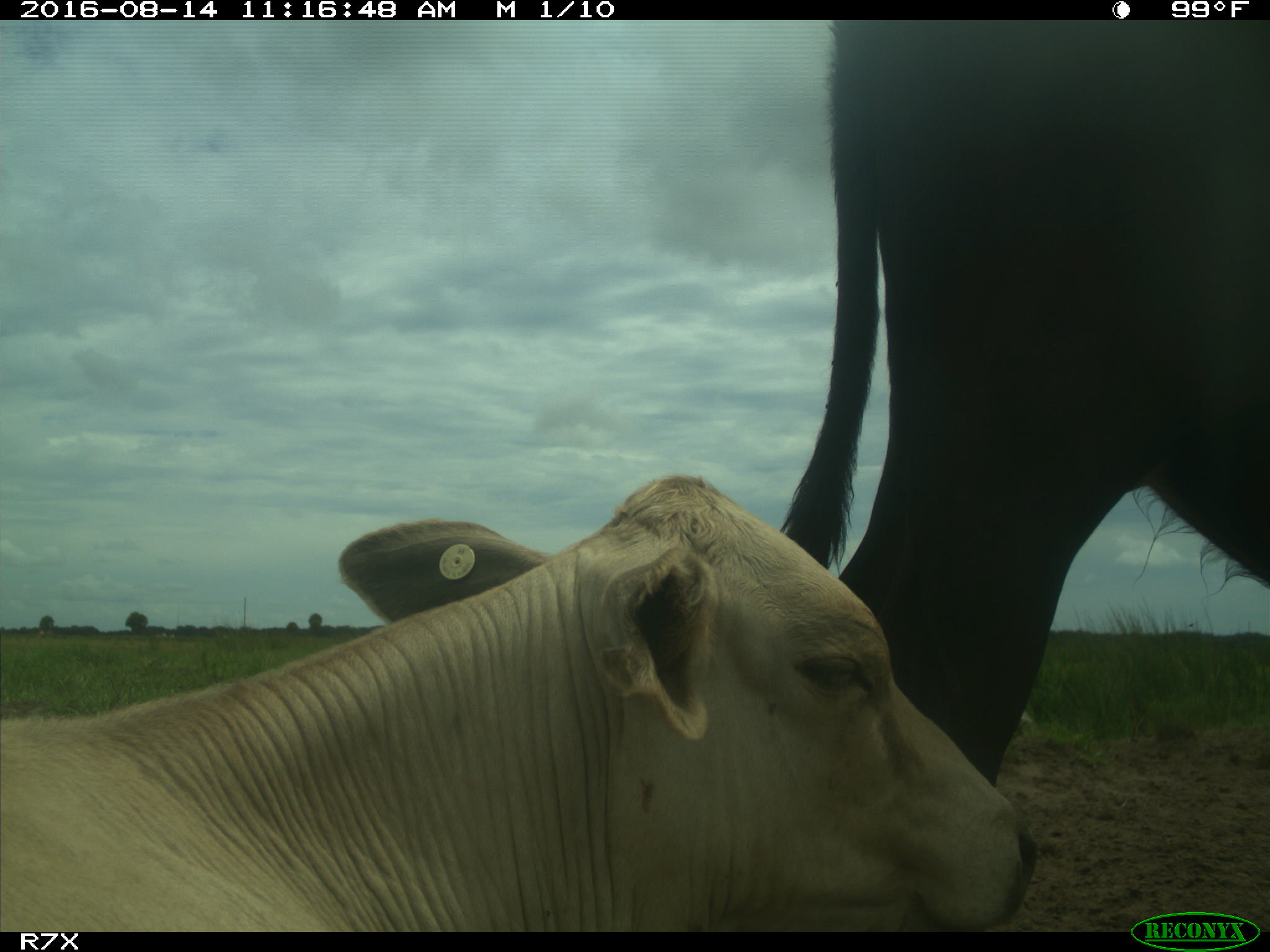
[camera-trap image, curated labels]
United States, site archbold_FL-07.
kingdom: Animalia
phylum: Chordata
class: Mammalia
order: Artiodactyla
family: Bovidae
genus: Bos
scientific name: Bos taurus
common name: domestic cow